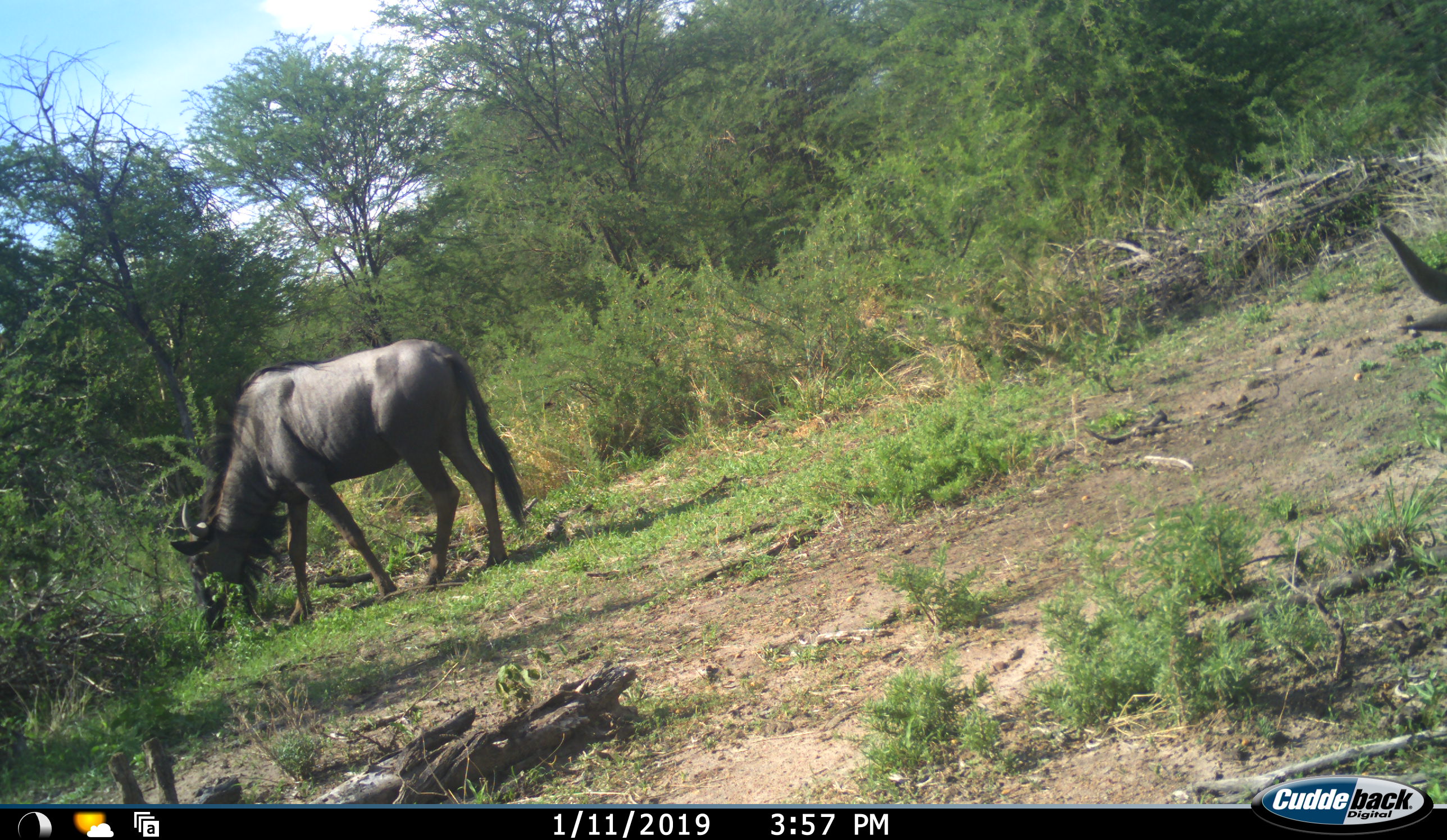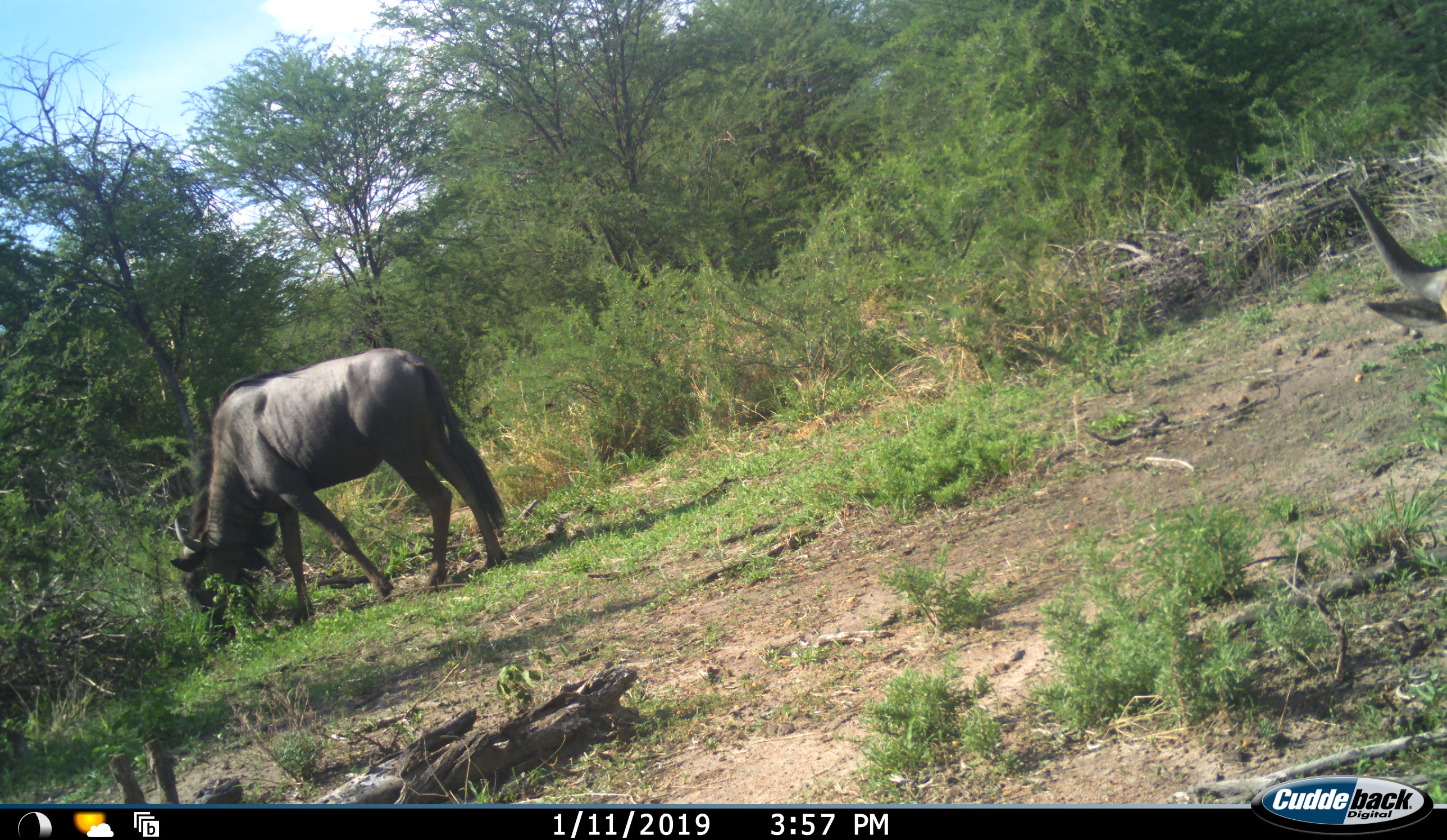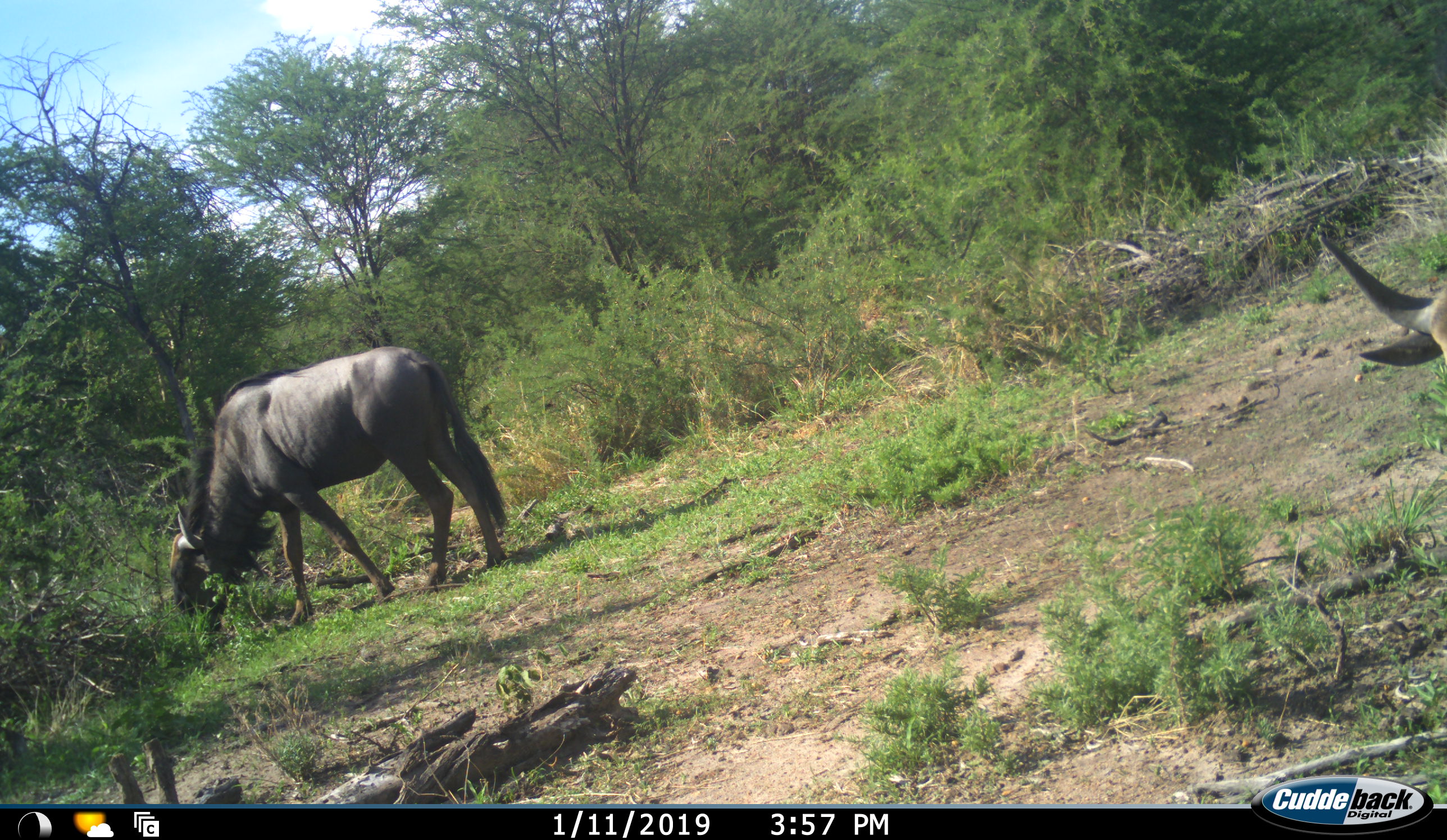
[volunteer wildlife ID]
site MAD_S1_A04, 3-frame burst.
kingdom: Animalia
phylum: Chordata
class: Mammalia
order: Artiodactyla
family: Bovidae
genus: Connochaetes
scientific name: Connochaetes taurinus taurinus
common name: blue wildebeest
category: wildebeestblue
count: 2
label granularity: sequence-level